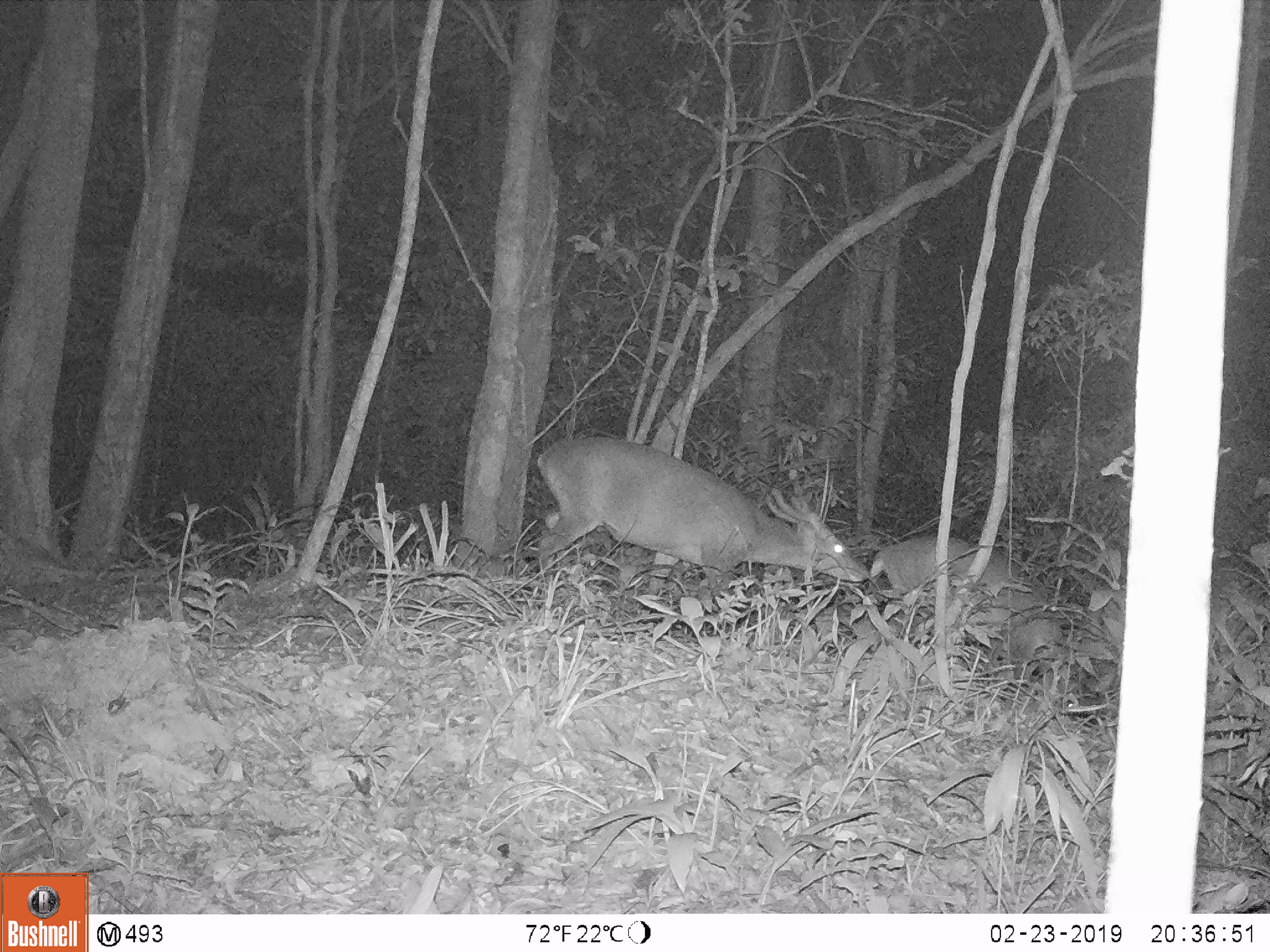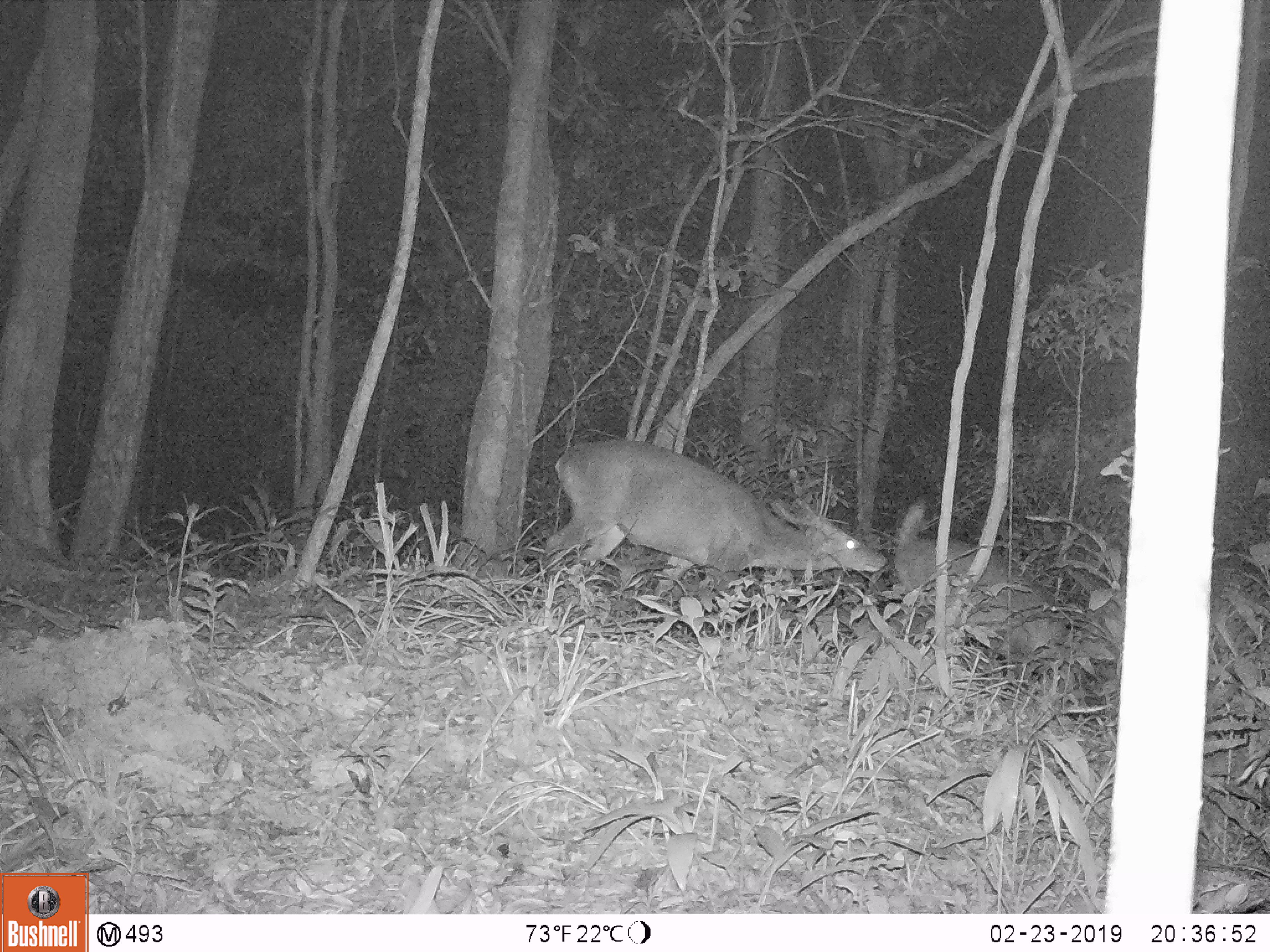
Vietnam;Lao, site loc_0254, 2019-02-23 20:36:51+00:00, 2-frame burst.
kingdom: Animalia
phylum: Chordata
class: Mammalia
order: Artiodactyla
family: Cervidae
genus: Muntiacus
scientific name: Muntiacus vuquangensis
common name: large-antlered muntjac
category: large antlered muntjac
Large antlered muntjac (large-antlered muntjac) (Muntiacus vuquangensis). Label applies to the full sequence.